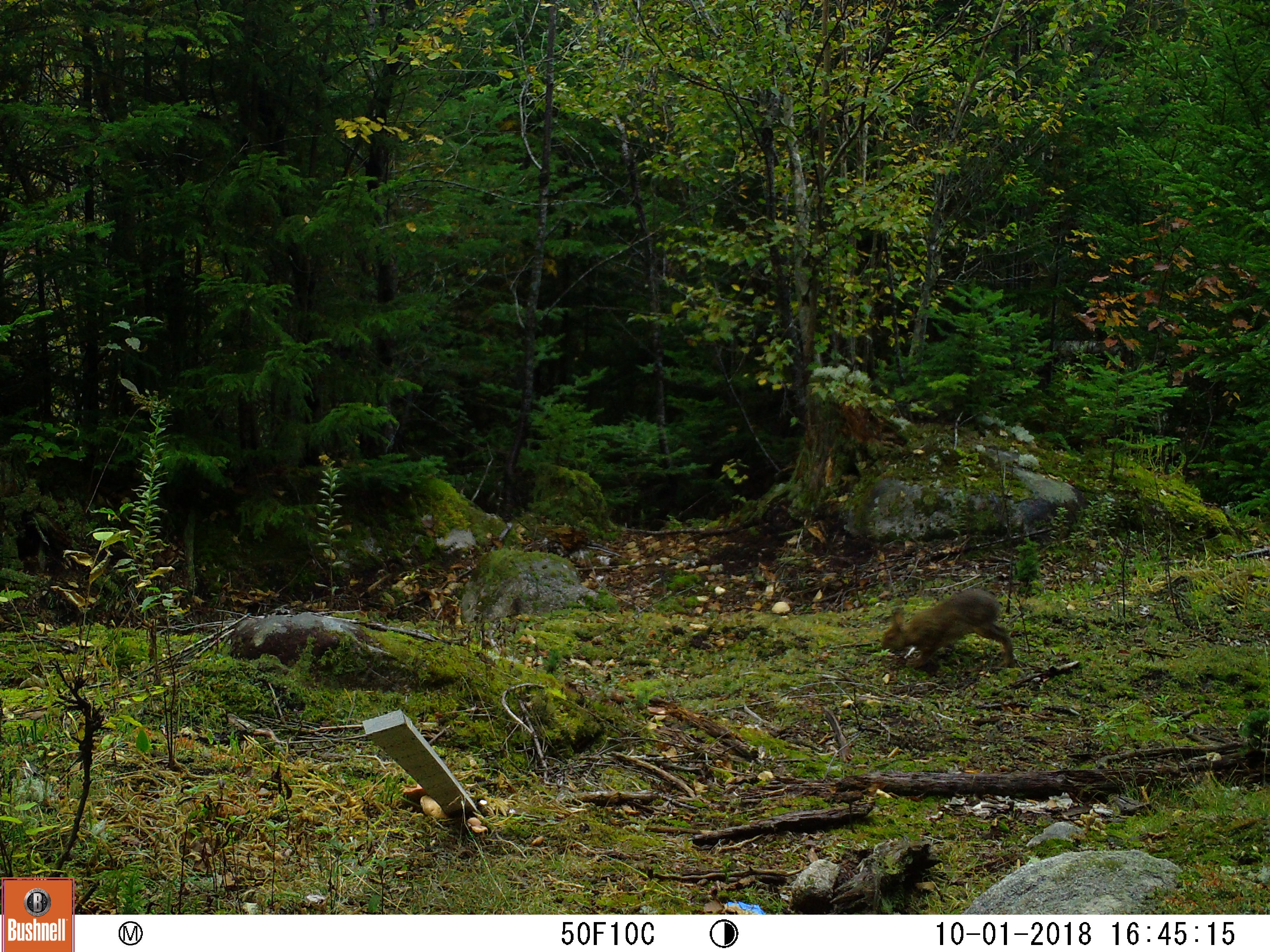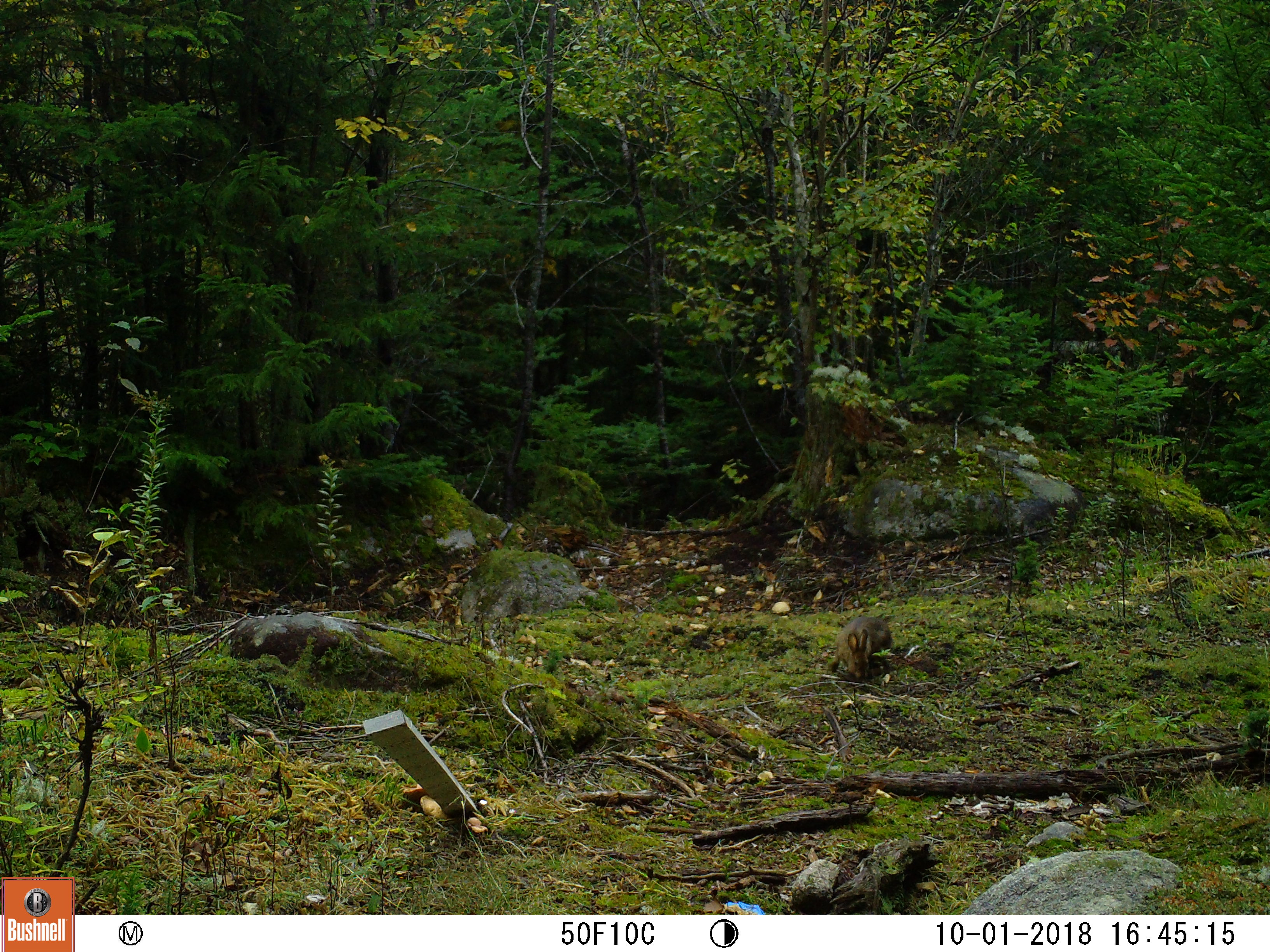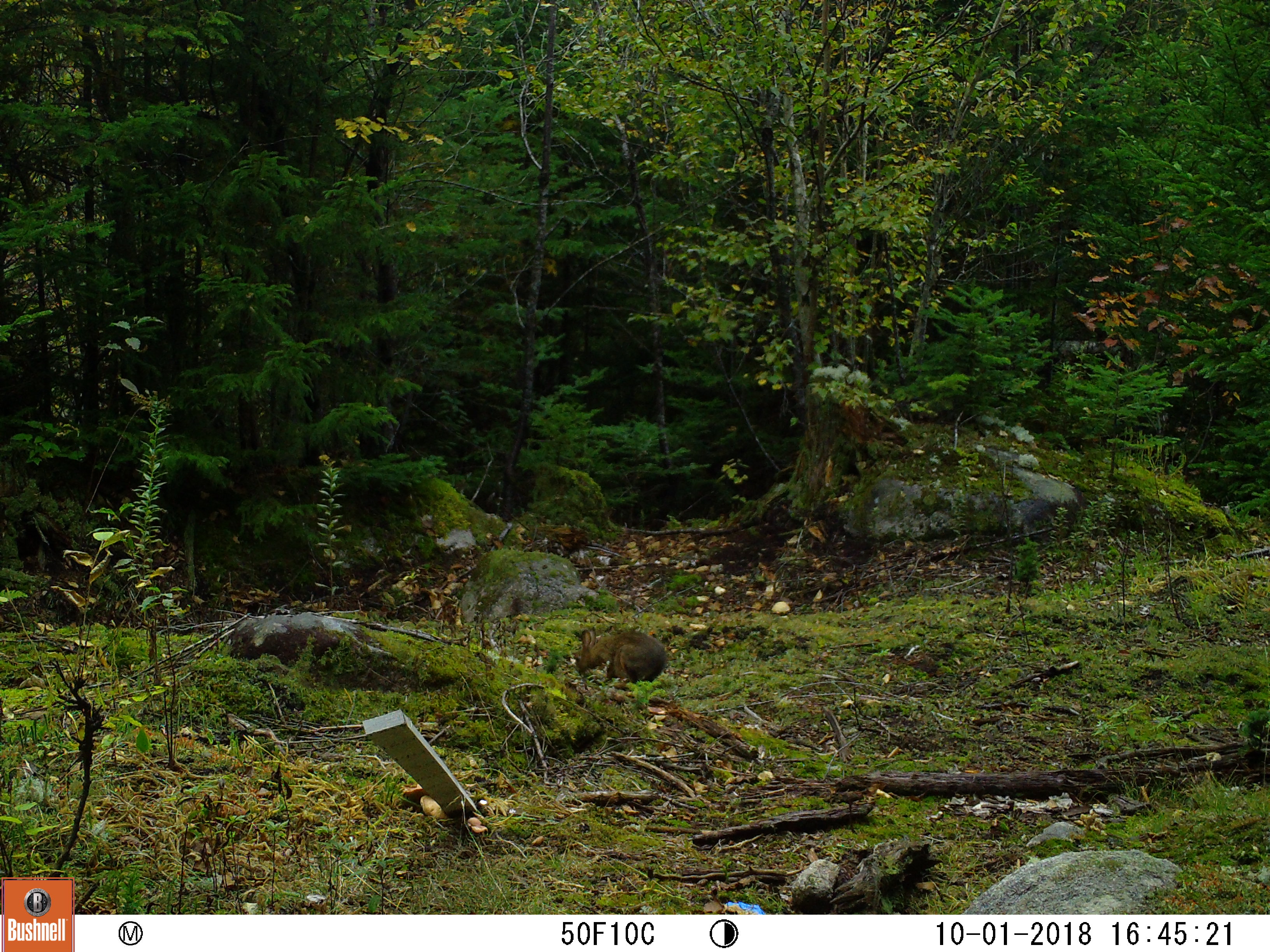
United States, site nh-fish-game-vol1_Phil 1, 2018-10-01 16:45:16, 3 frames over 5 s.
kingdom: Animalia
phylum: Chordata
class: Mammalia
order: Lagomorpha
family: Leporidae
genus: Lepus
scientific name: Lepus americanus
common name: snowshoe hare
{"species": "snowshoe hare (Lepus americanus)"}